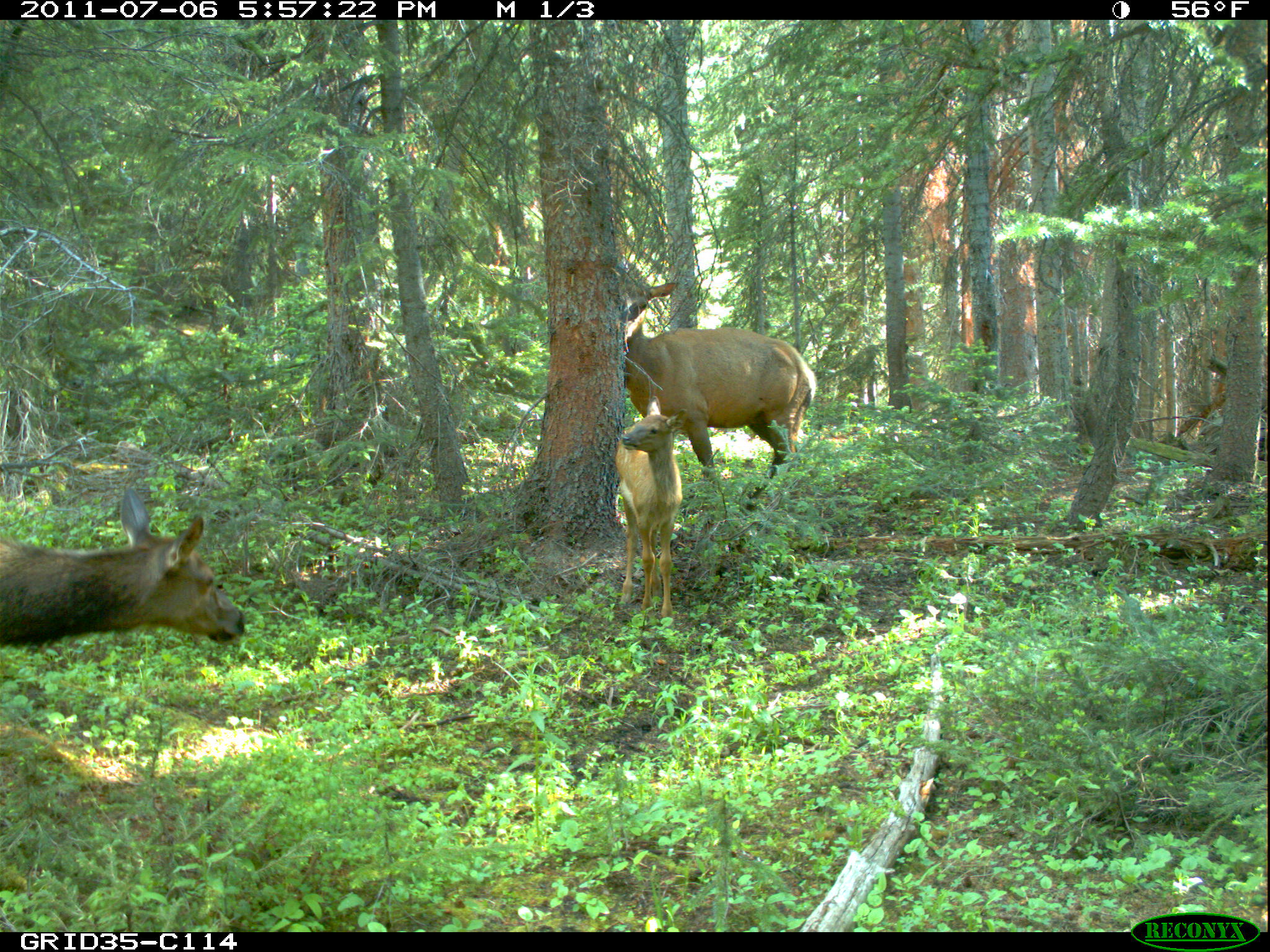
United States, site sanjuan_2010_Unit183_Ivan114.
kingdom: Animalia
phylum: Chordata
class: Mammalia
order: Artiodactyla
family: Cervidae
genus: Cervus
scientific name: Cervus elaphus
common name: red deer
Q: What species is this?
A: Cervus elaphus (red deer).